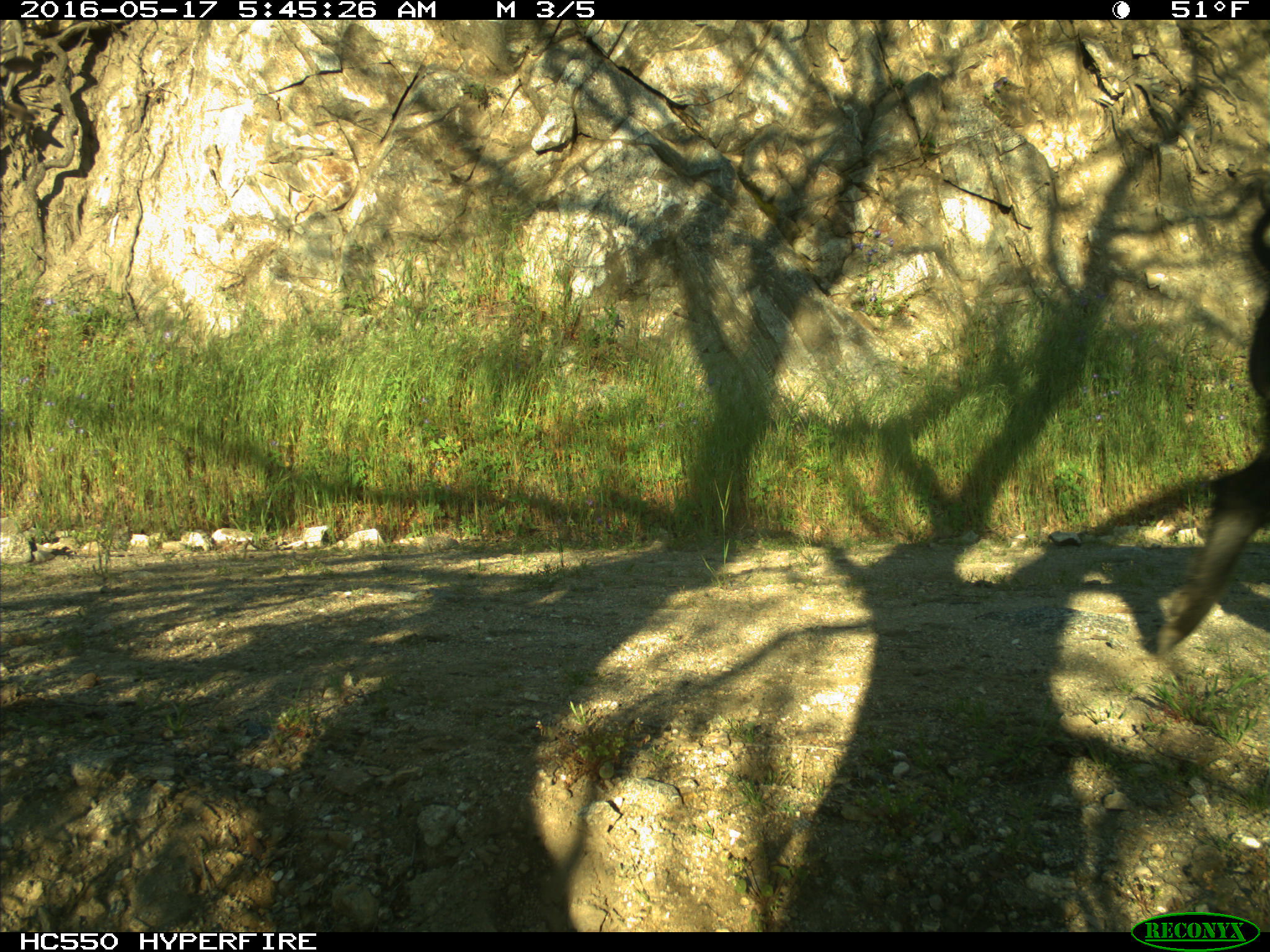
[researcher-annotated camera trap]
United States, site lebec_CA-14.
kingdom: Animalia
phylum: Chordata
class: Mammalia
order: Artiodactyla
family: Suidae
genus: Sus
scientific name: Sus scrofa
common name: wild boar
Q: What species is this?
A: Sus scrofa (wild boar).